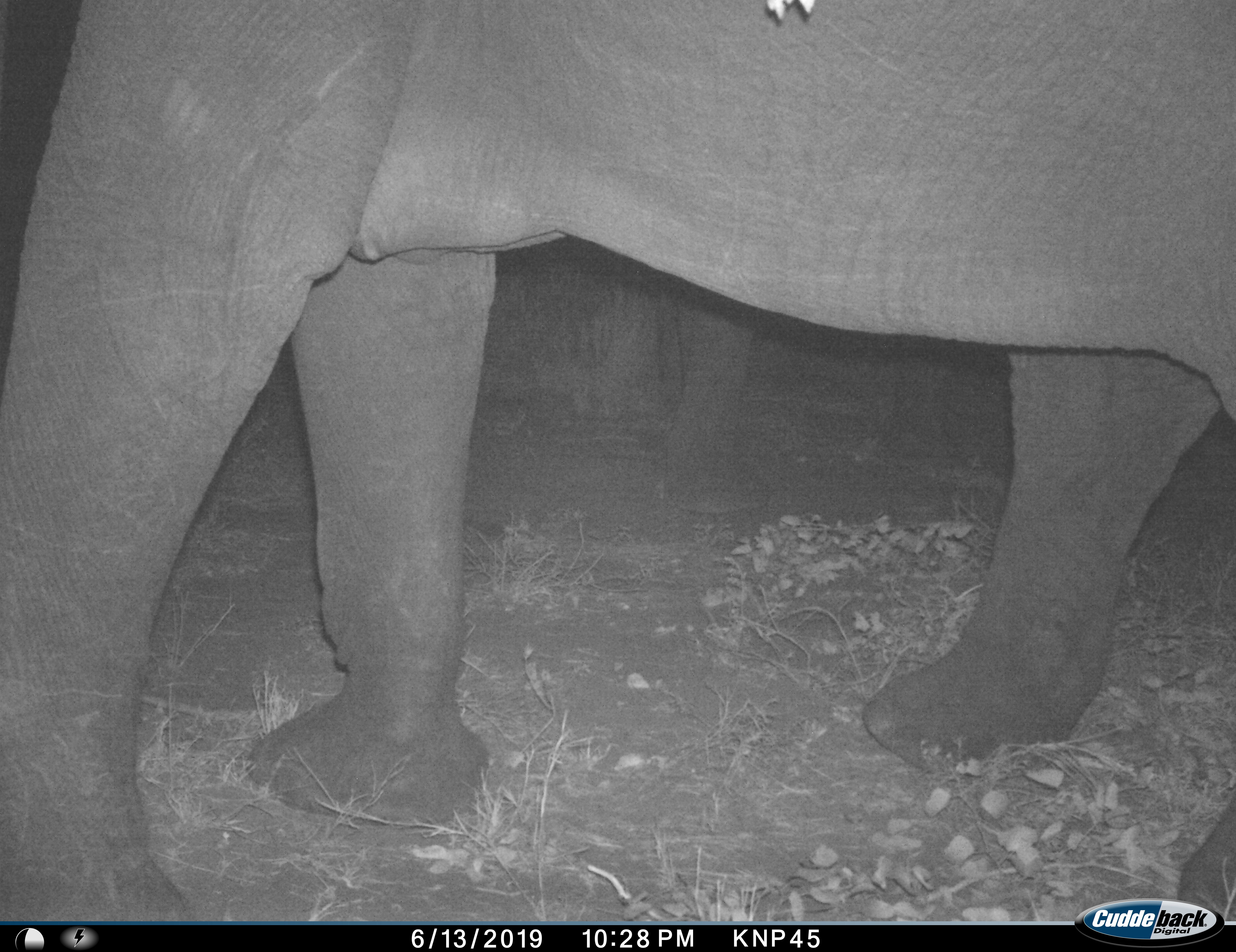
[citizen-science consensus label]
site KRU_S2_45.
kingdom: Animalia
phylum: Chordata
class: Mammalia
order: Proboscidea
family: Elephantidae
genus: Loxodonta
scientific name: Loxodonta africana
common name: african bush elephant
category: elephant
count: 1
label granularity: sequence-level